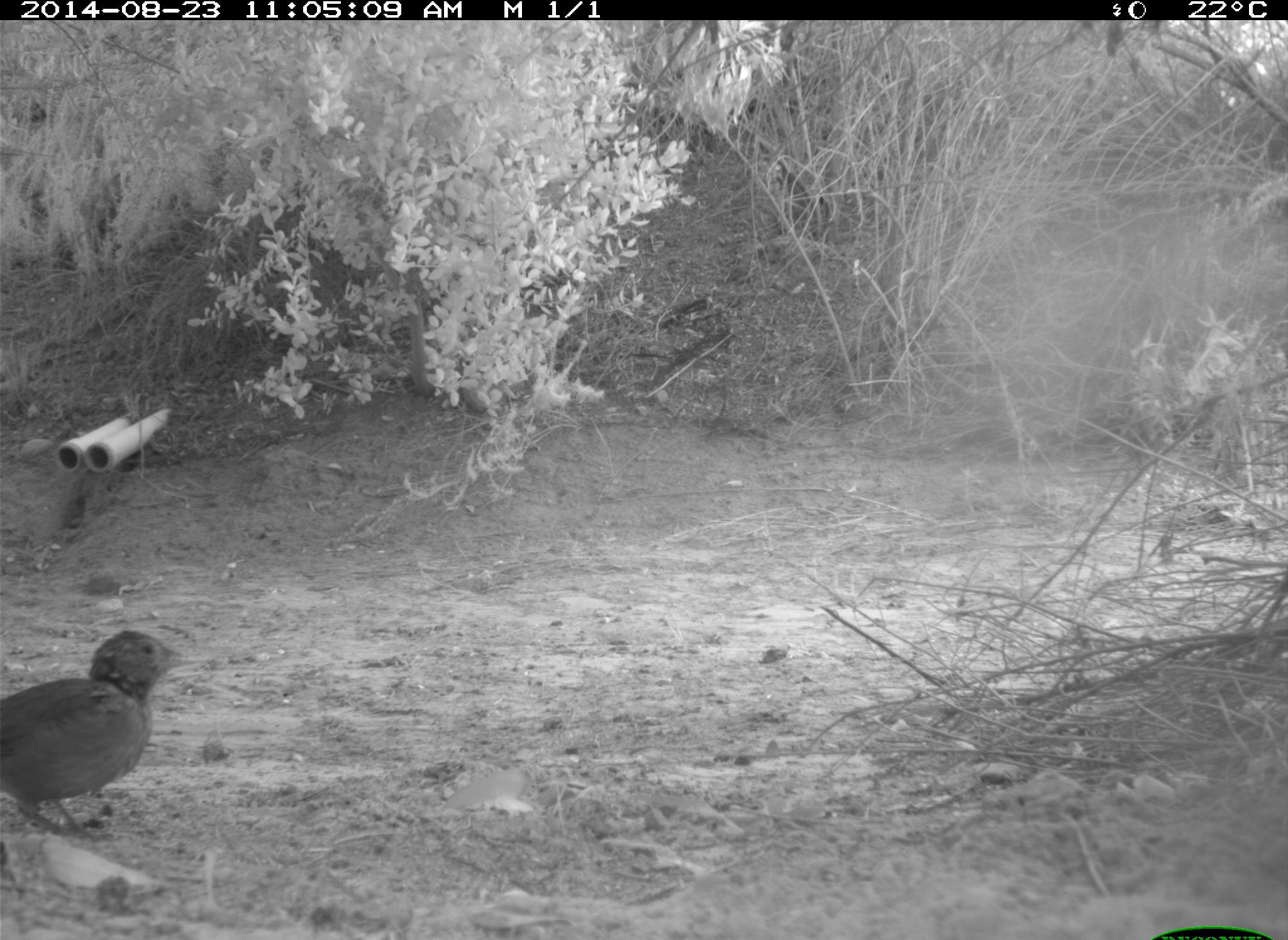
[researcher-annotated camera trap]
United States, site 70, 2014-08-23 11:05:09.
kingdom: Animalia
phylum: Chordata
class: Aves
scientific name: Aves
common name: bird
Bird (Aves).